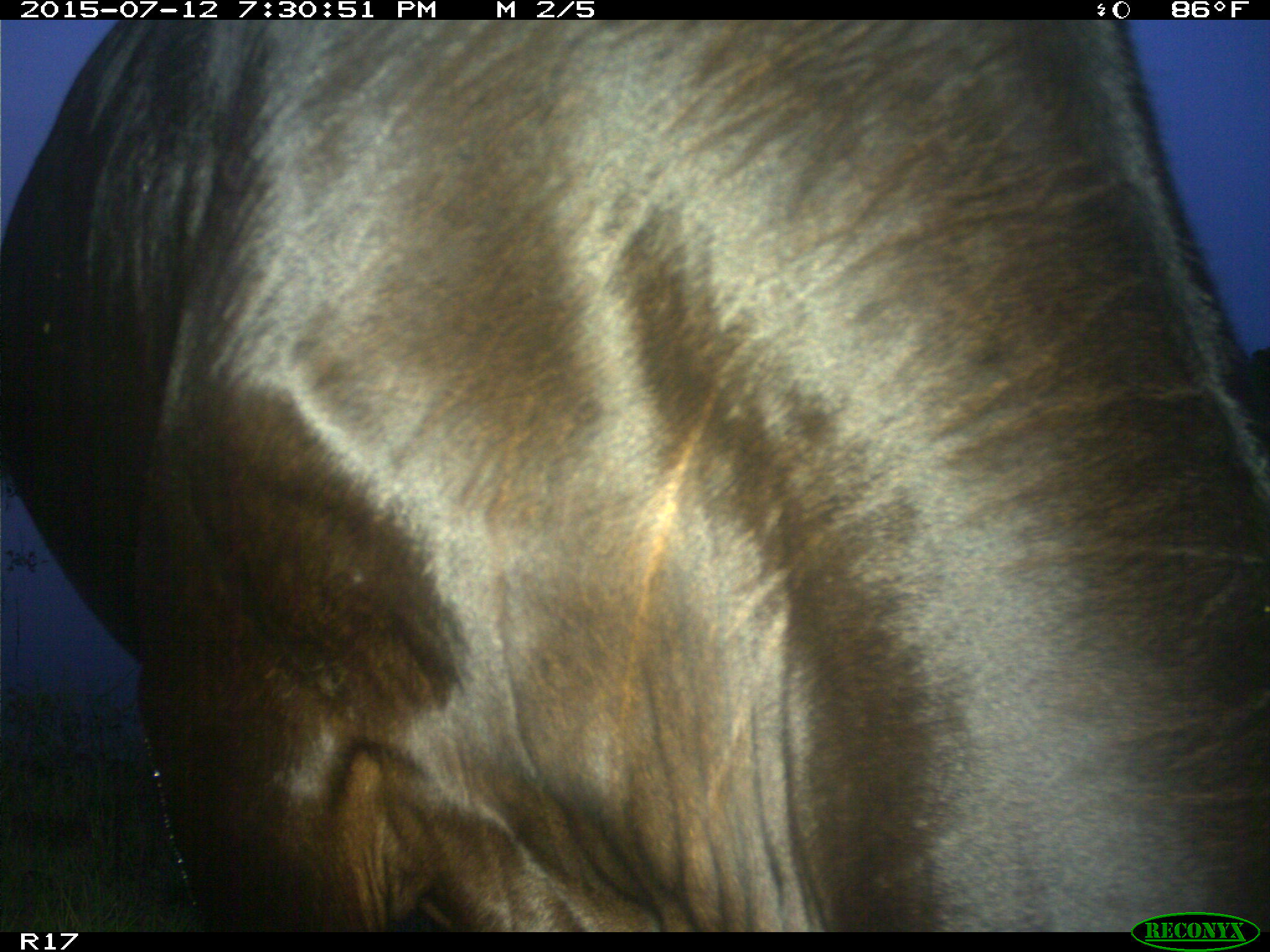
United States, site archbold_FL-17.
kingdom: Animalia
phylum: Chordata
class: Mammalia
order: Artiodactyla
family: Bovidae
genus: Bos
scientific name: Bos taurus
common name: domestic cow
Bos taurus (domestic cow).